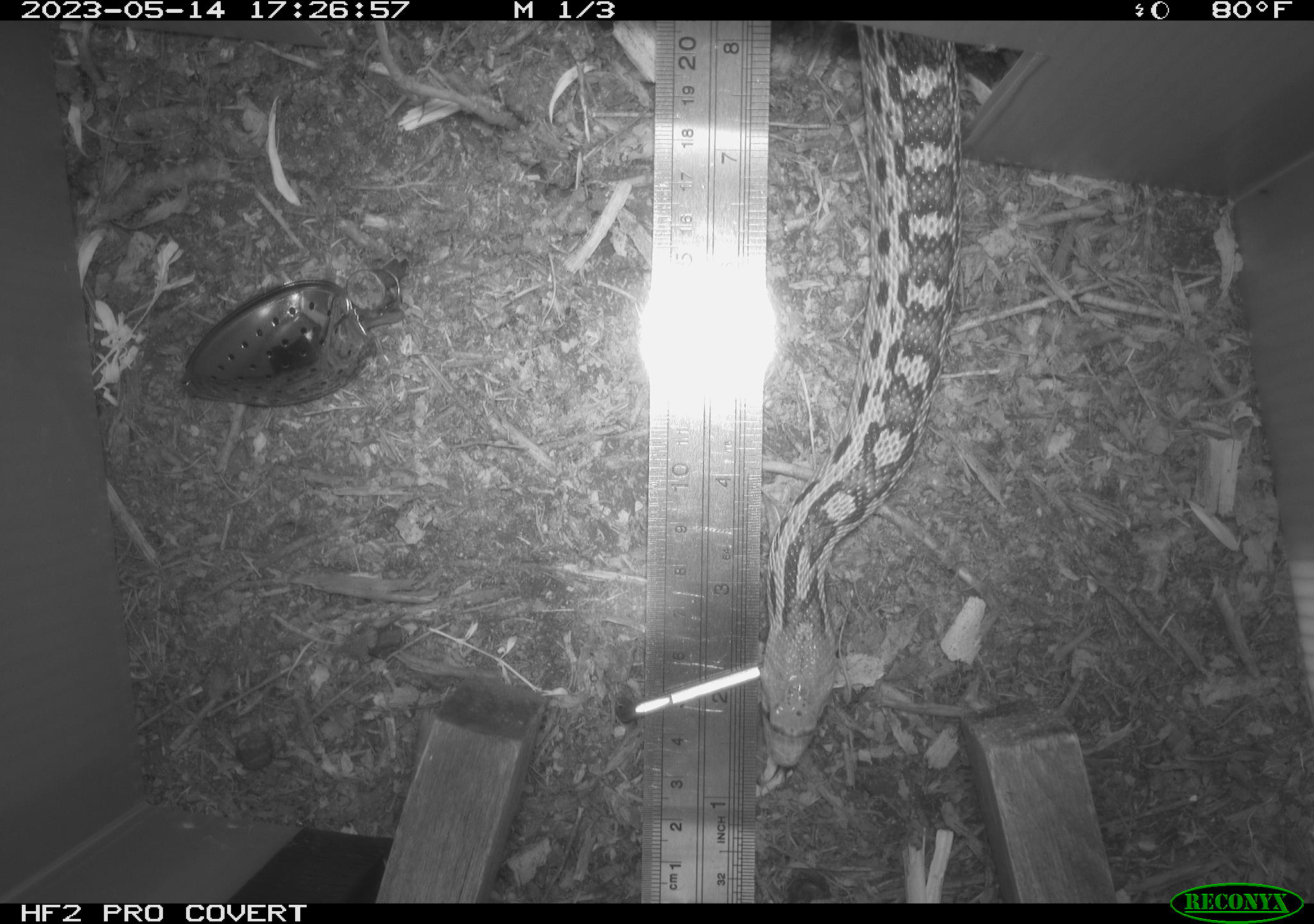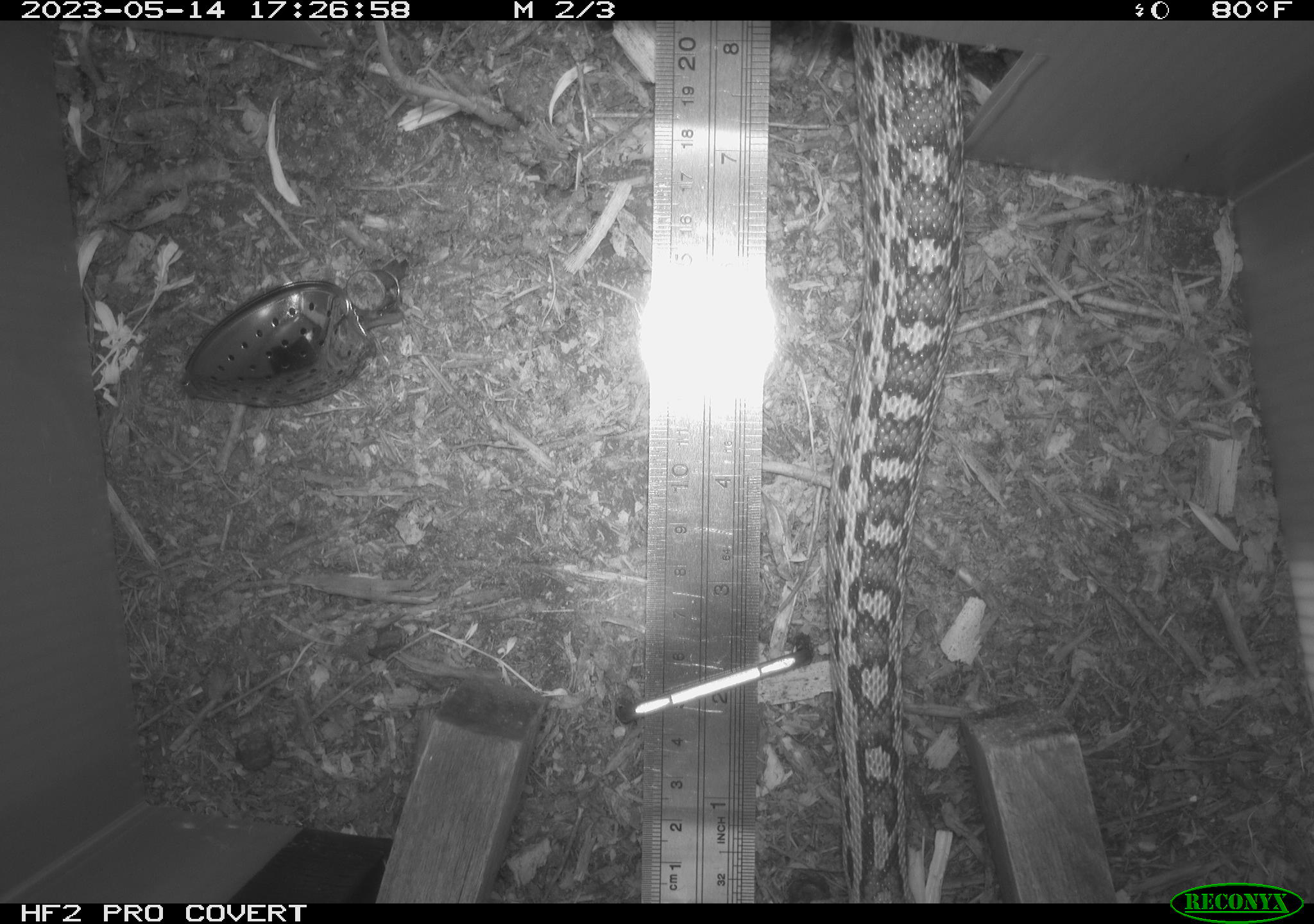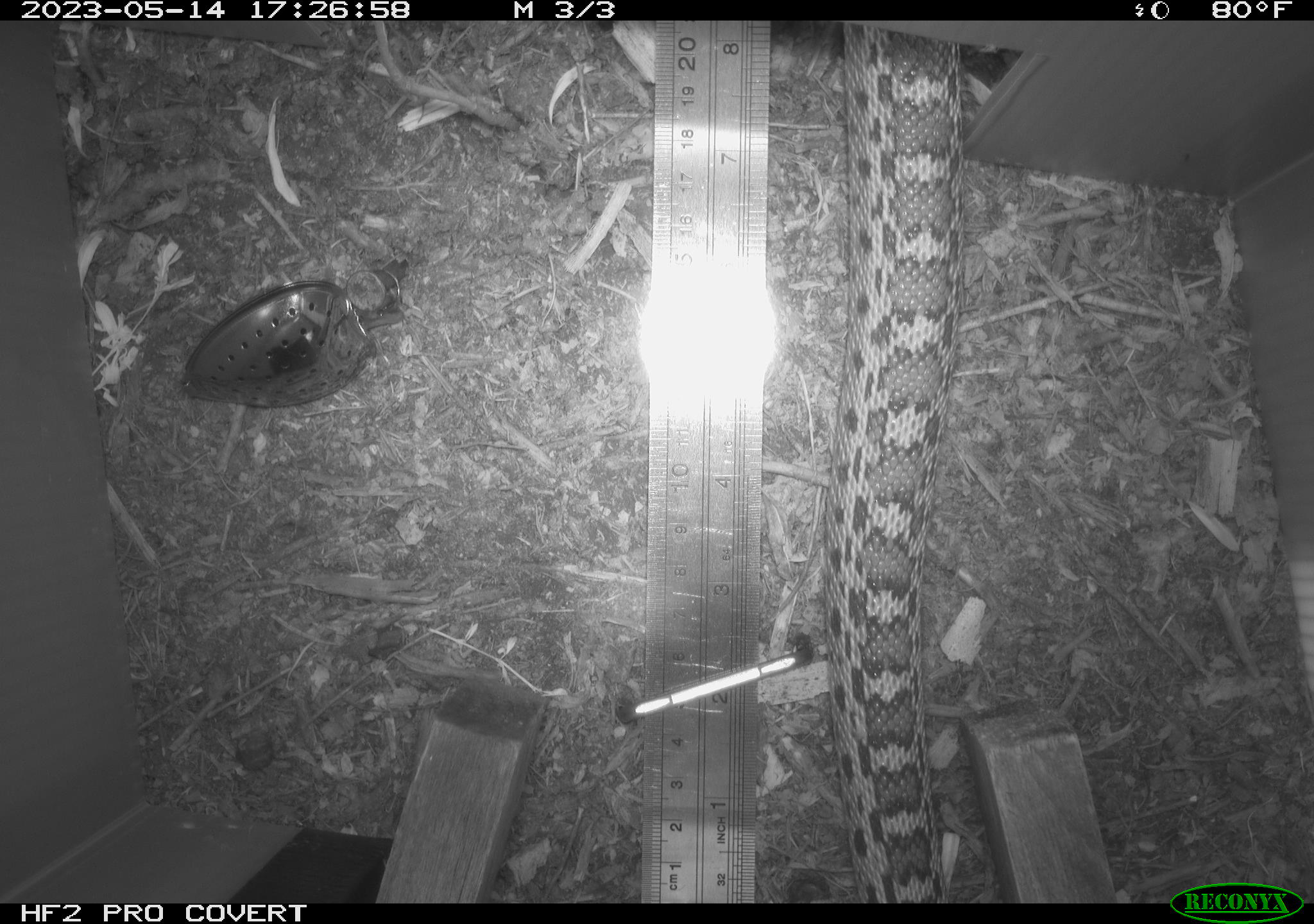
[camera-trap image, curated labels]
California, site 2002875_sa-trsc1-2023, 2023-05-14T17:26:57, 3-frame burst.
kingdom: Animalia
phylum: Chordata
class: Reptilia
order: Squamata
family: Colubridae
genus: Pituophis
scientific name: Pituophis catenifer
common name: gophersnake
Gophersnake (Pituophis catenifer).